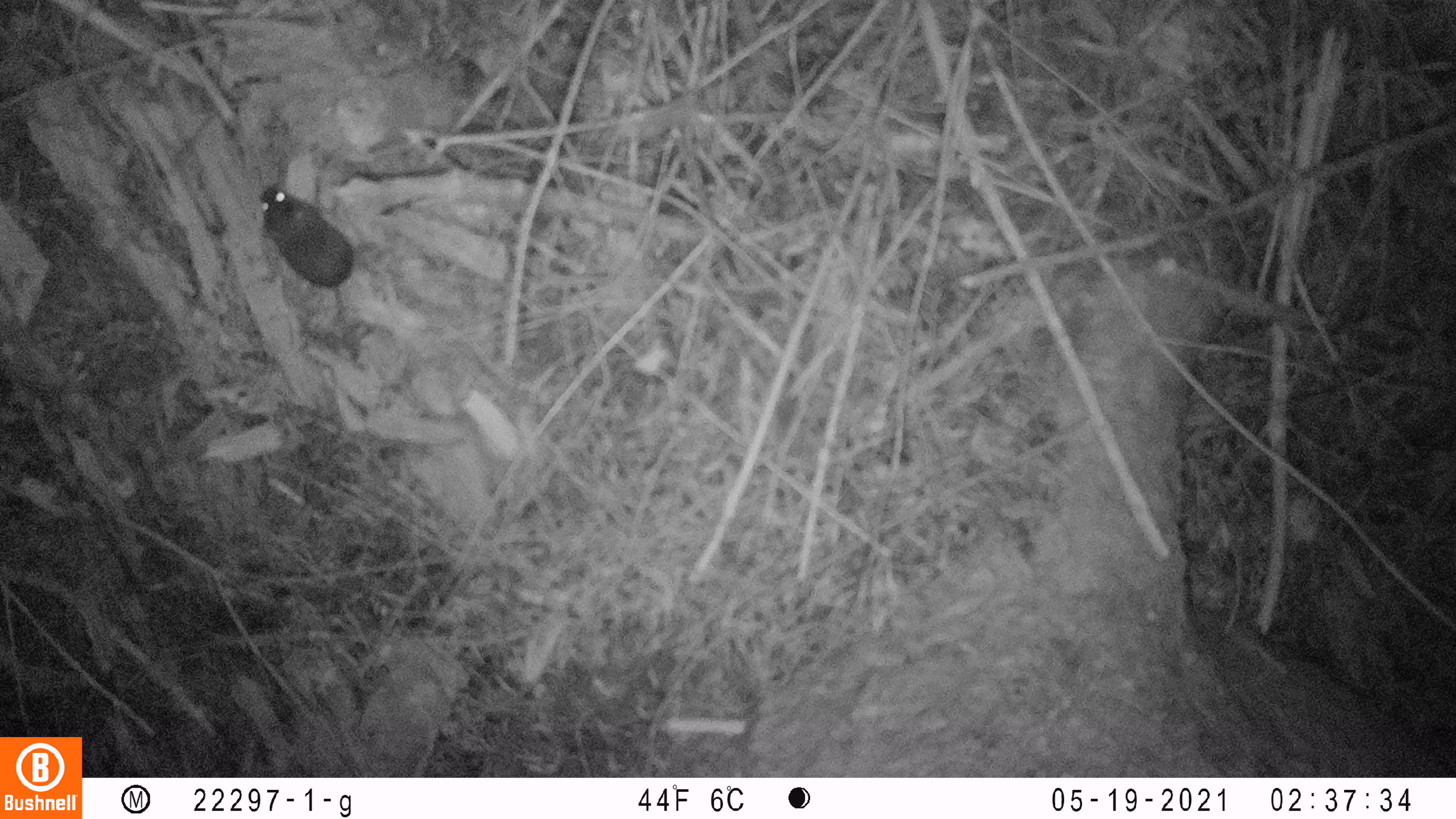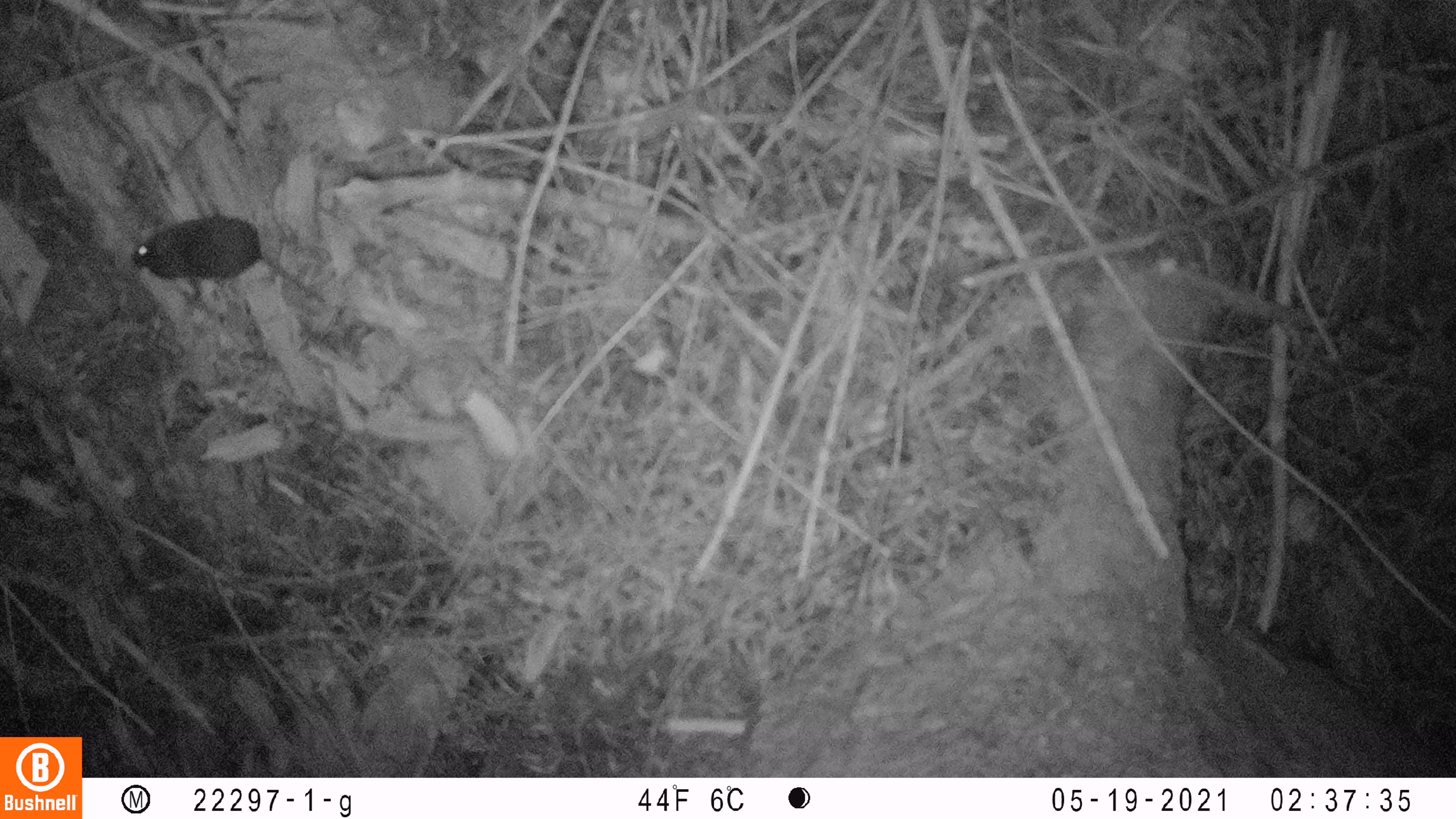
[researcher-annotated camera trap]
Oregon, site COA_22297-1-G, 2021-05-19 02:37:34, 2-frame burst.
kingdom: Animalia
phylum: Chordata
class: Mammalia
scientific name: Mammalia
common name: small mammal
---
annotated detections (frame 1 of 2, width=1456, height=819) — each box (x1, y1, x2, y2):
small mammal: (218, 154, 417, 388)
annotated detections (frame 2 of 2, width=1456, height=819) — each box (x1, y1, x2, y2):
small mammal: (86, 210, 374, 333)